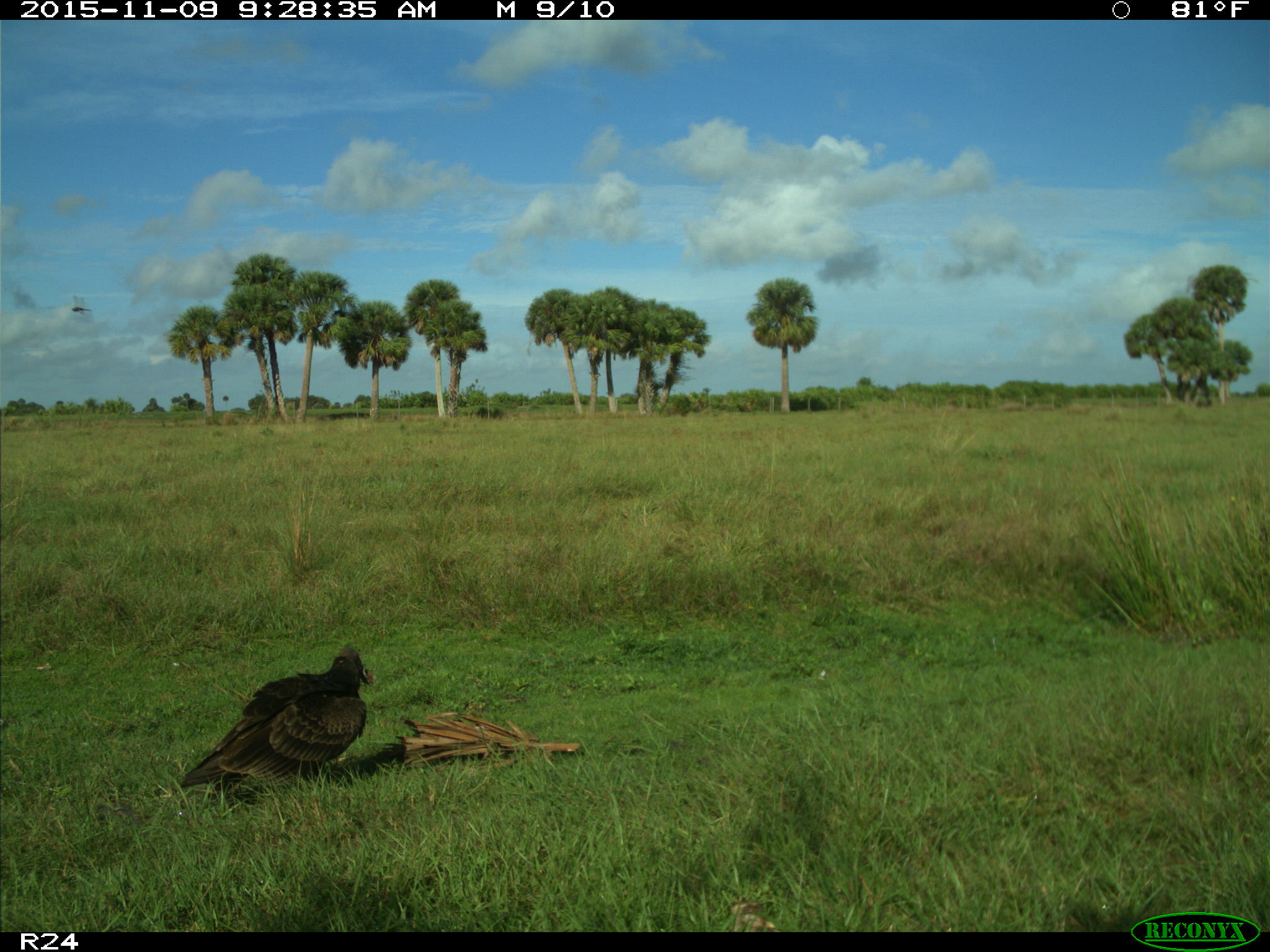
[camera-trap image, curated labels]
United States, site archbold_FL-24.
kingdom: Animalia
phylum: Chordata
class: Aves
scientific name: Aves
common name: birds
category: unidentified bird